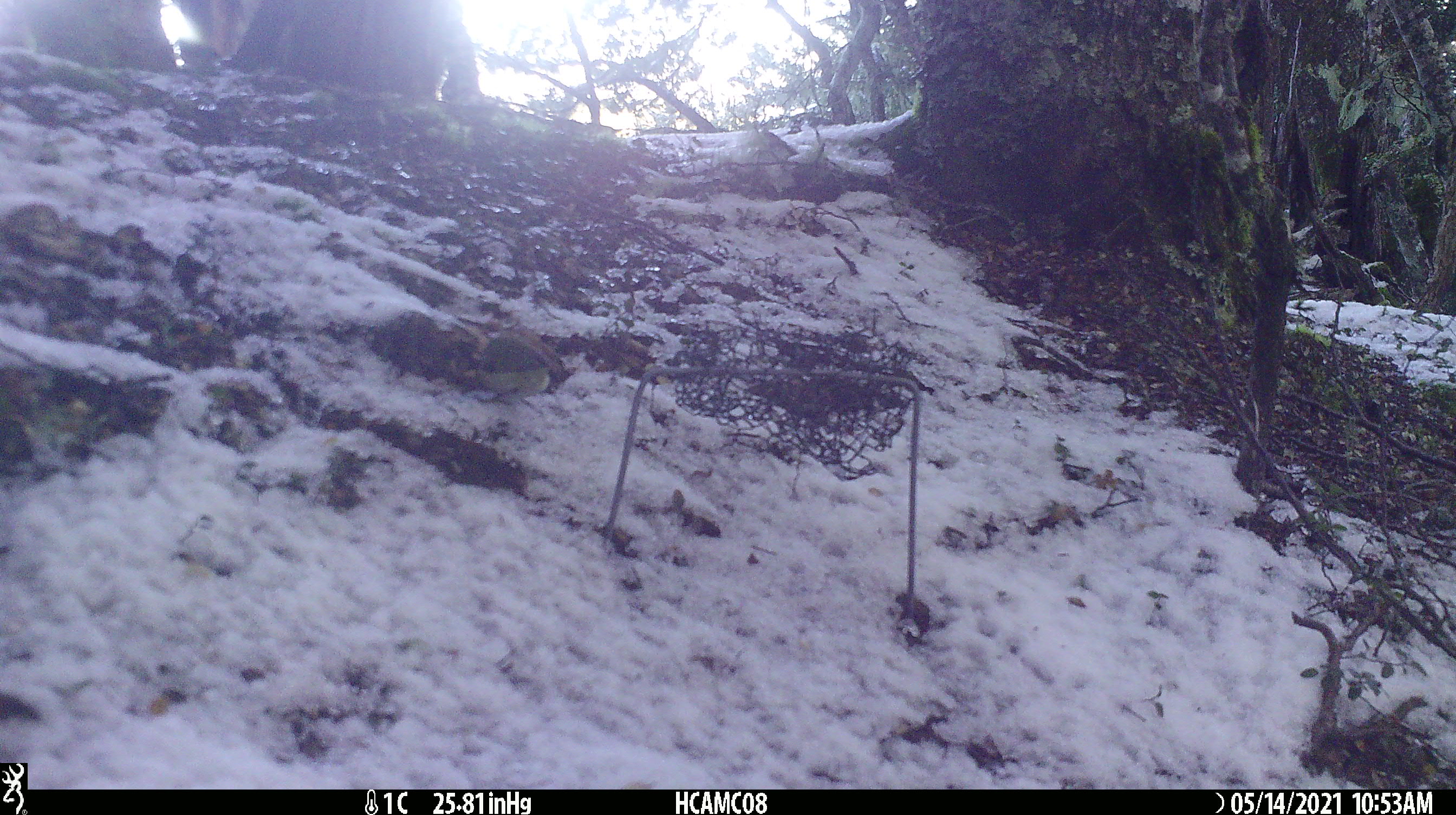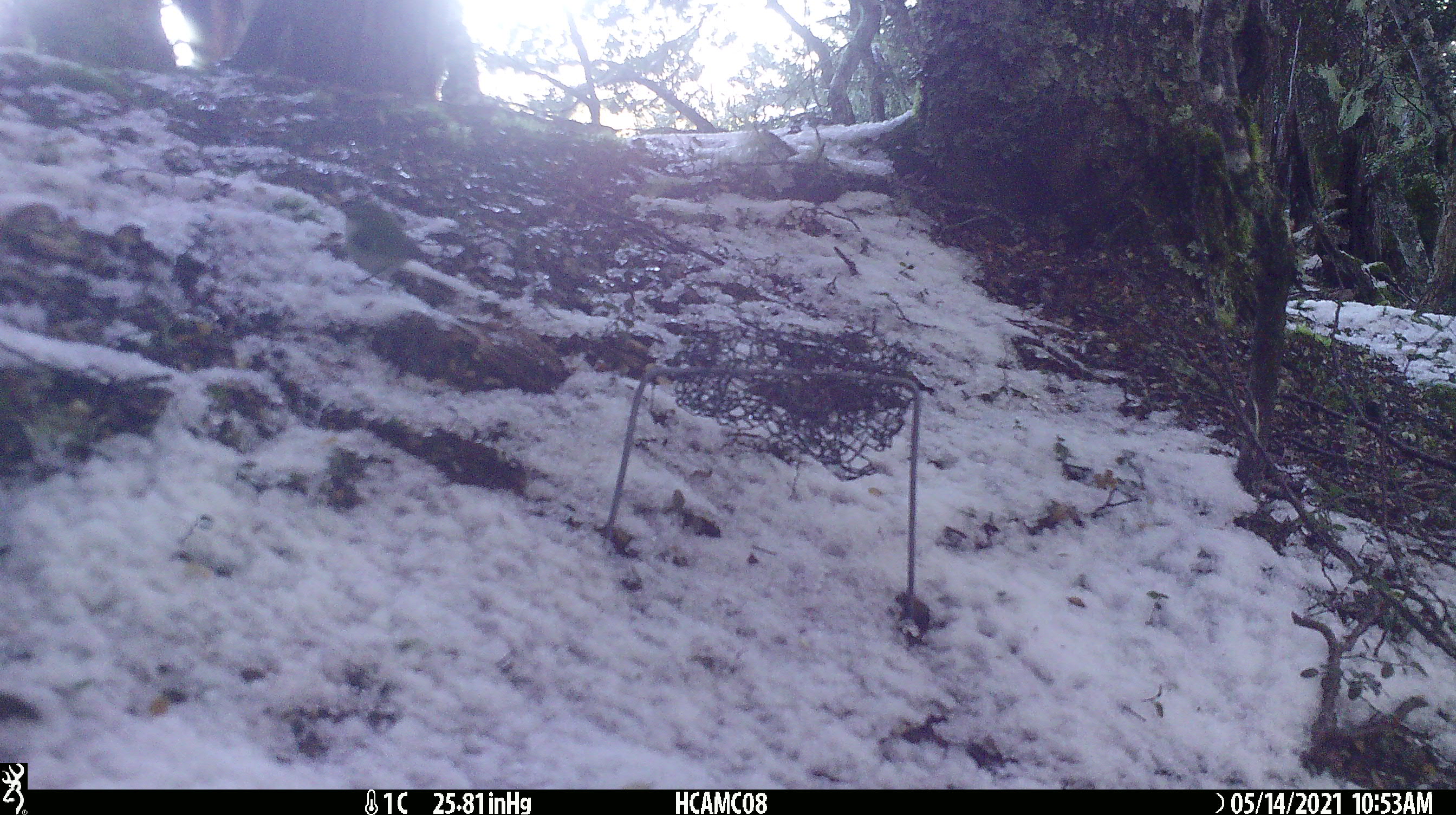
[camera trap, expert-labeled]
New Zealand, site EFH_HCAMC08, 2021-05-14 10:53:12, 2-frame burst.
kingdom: Animalia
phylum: Chordata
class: Aves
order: Passeriformes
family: Acanthisittidae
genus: Acanthisitta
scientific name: Acanthisitta chloris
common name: rifleman